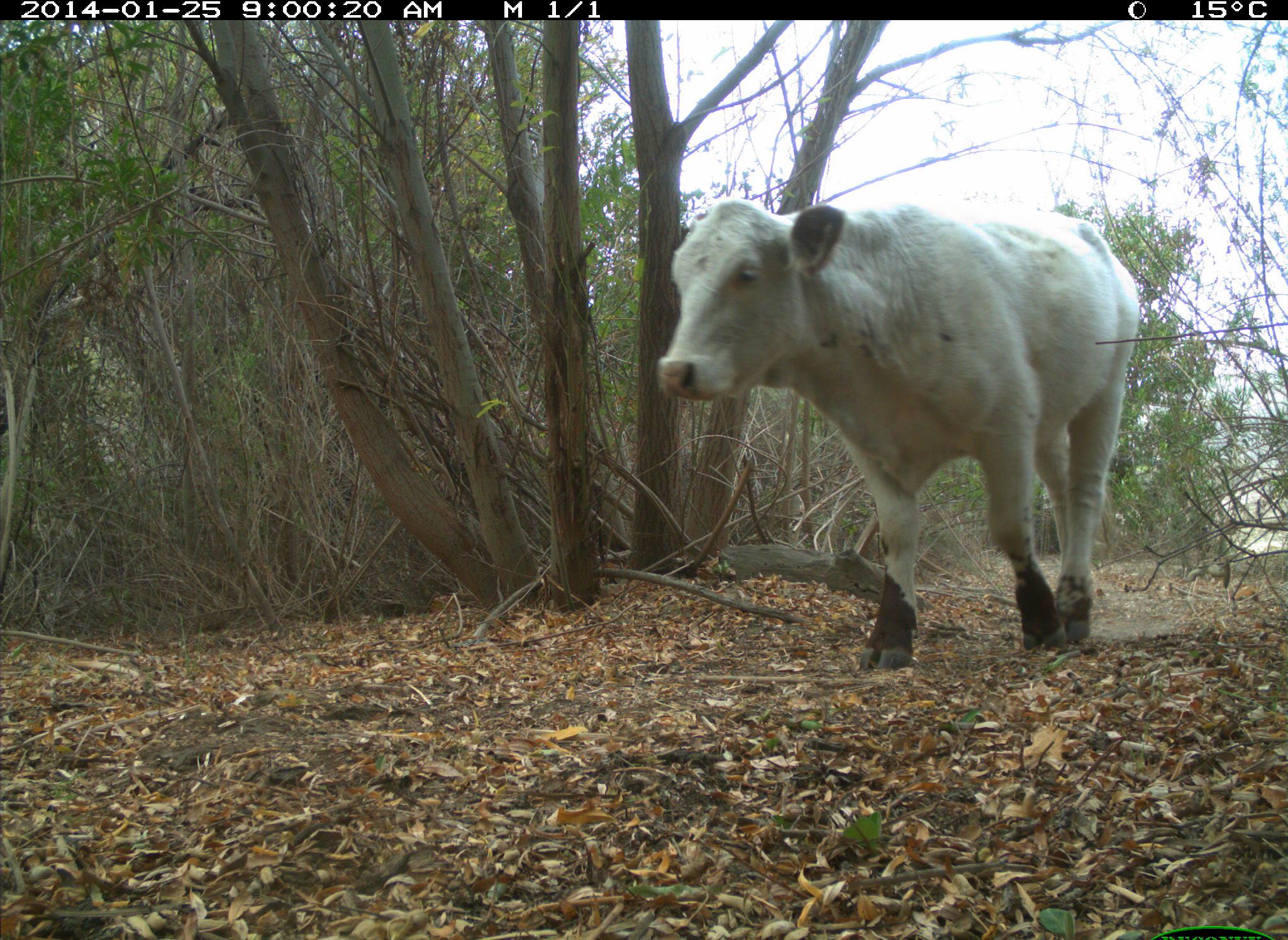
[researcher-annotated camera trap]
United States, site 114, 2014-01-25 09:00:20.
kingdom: Animalia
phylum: Chordata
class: Mammalia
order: Artiodactyla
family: Bovidae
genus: Bos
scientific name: Bos taurus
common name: cow